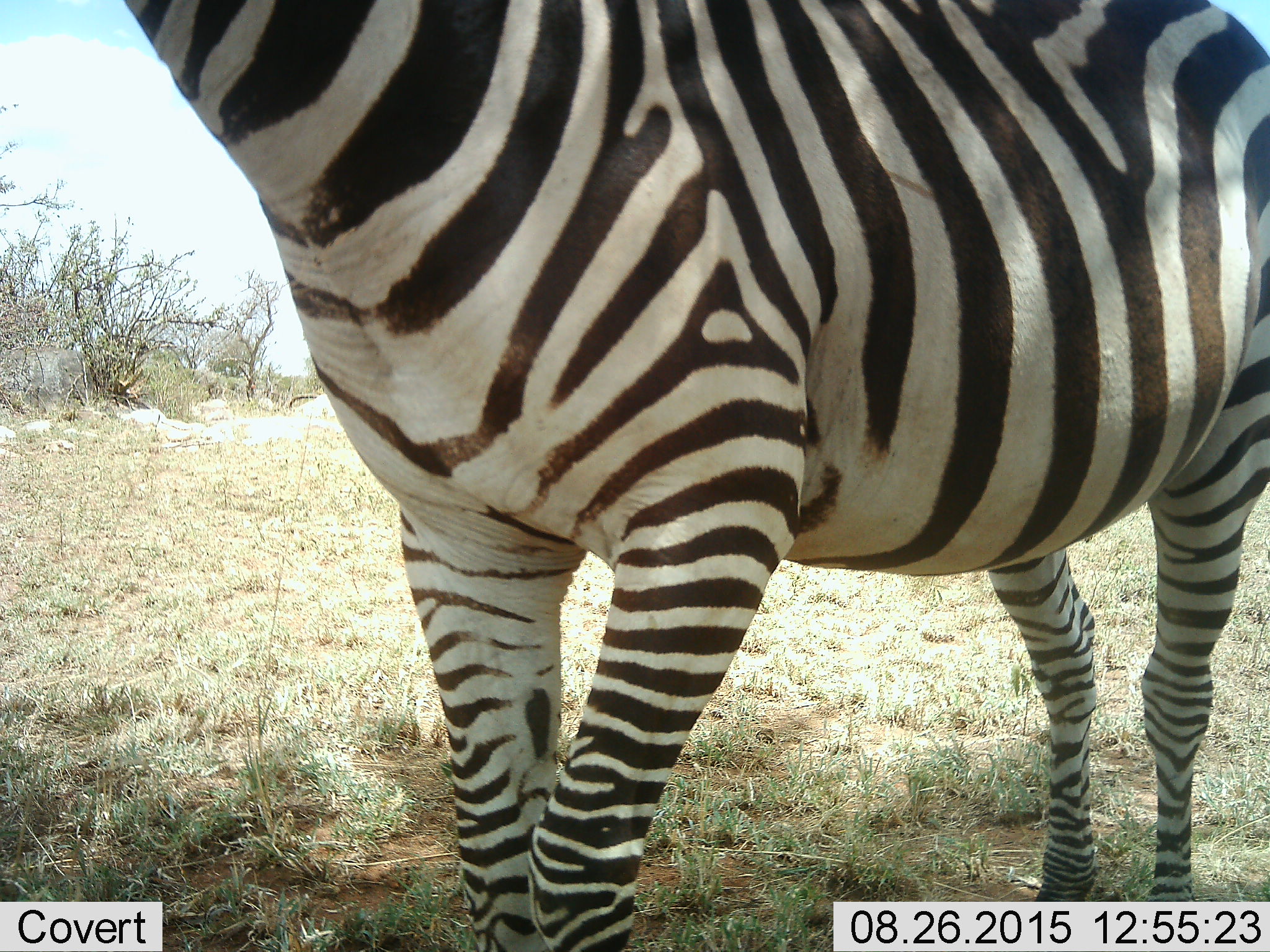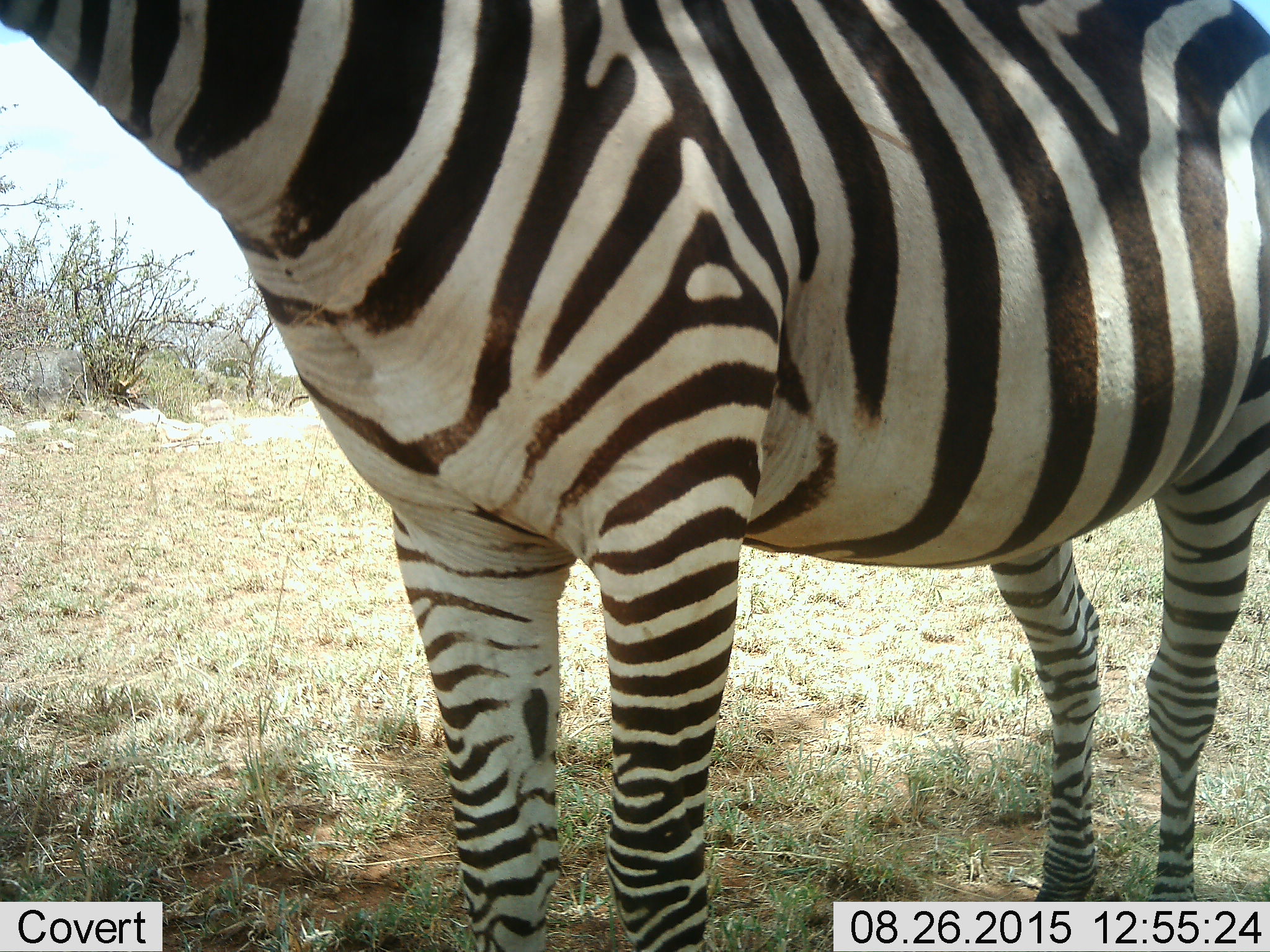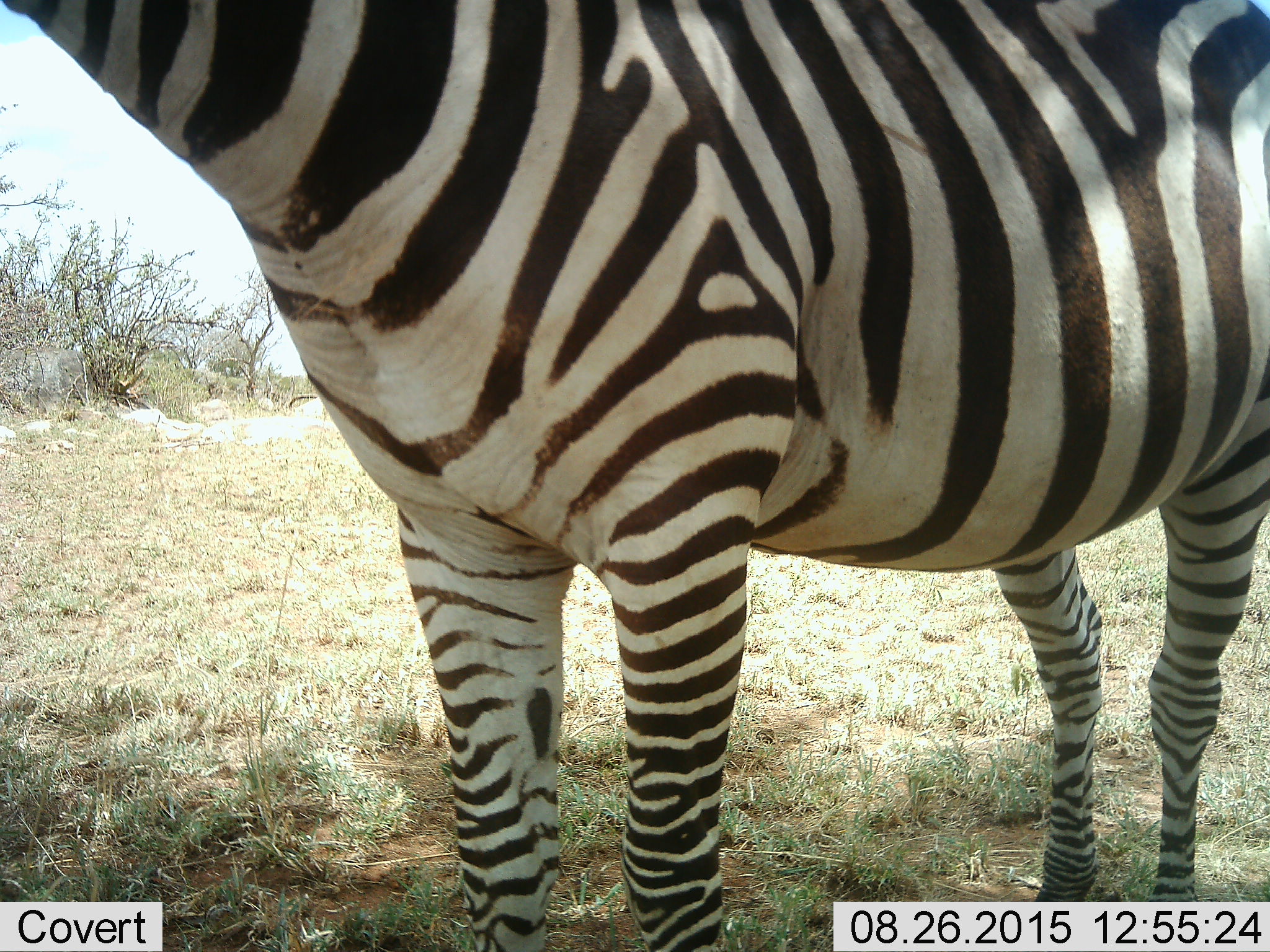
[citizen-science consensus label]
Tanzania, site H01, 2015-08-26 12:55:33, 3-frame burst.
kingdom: Animalia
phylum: Chordata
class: Mammalia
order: Perissodactyla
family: Equidae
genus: Equus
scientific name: Equus quagga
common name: plains zebra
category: zebra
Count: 1.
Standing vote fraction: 90%.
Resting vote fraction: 0%.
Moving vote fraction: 0%.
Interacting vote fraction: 10%.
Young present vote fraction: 0%.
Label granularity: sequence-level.